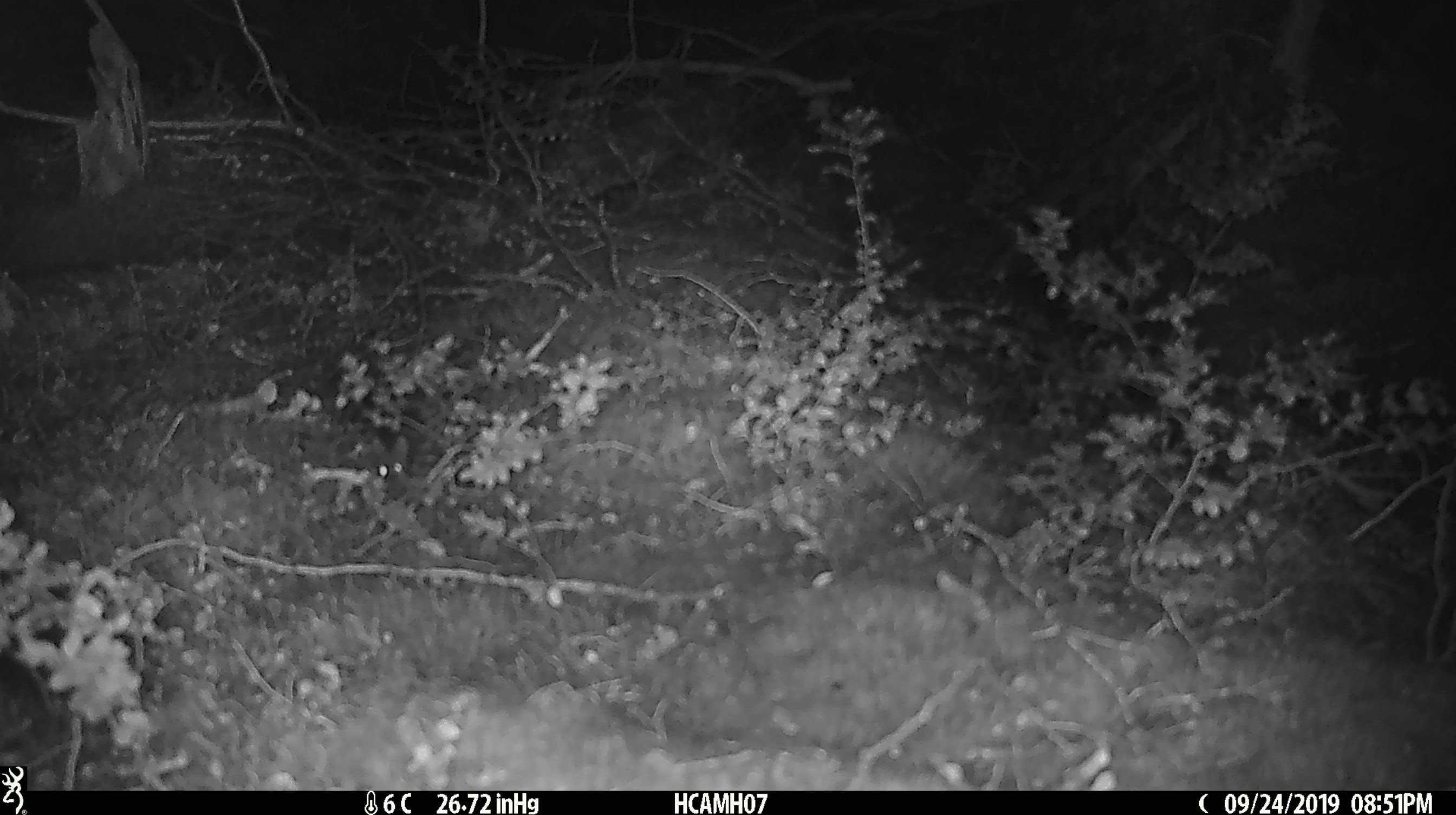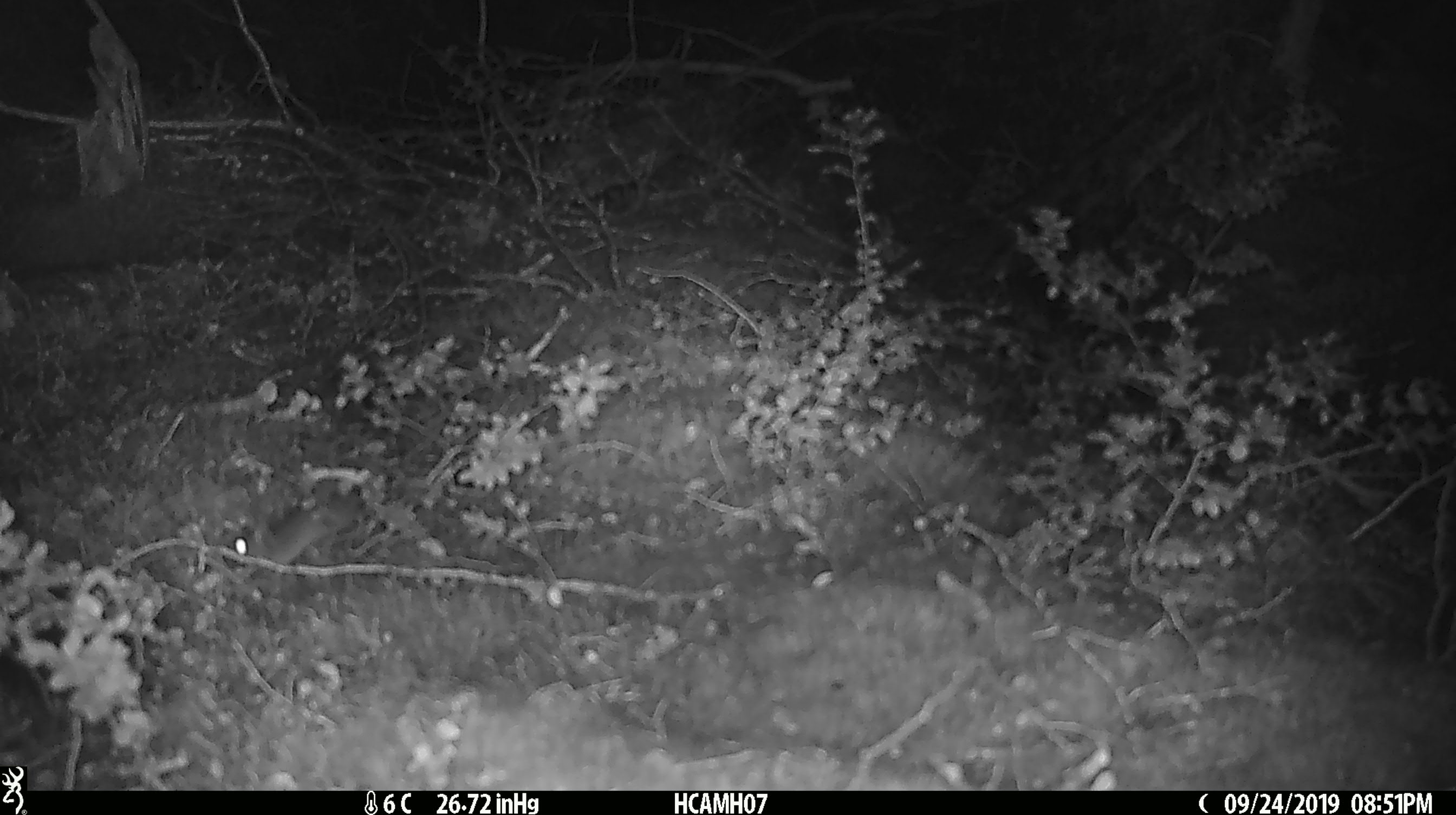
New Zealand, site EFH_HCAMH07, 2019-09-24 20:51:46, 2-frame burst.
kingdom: Animalia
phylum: Chordata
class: Mammalia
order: Rodentia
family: Muridae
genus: Mus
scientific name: Mus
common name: mouse